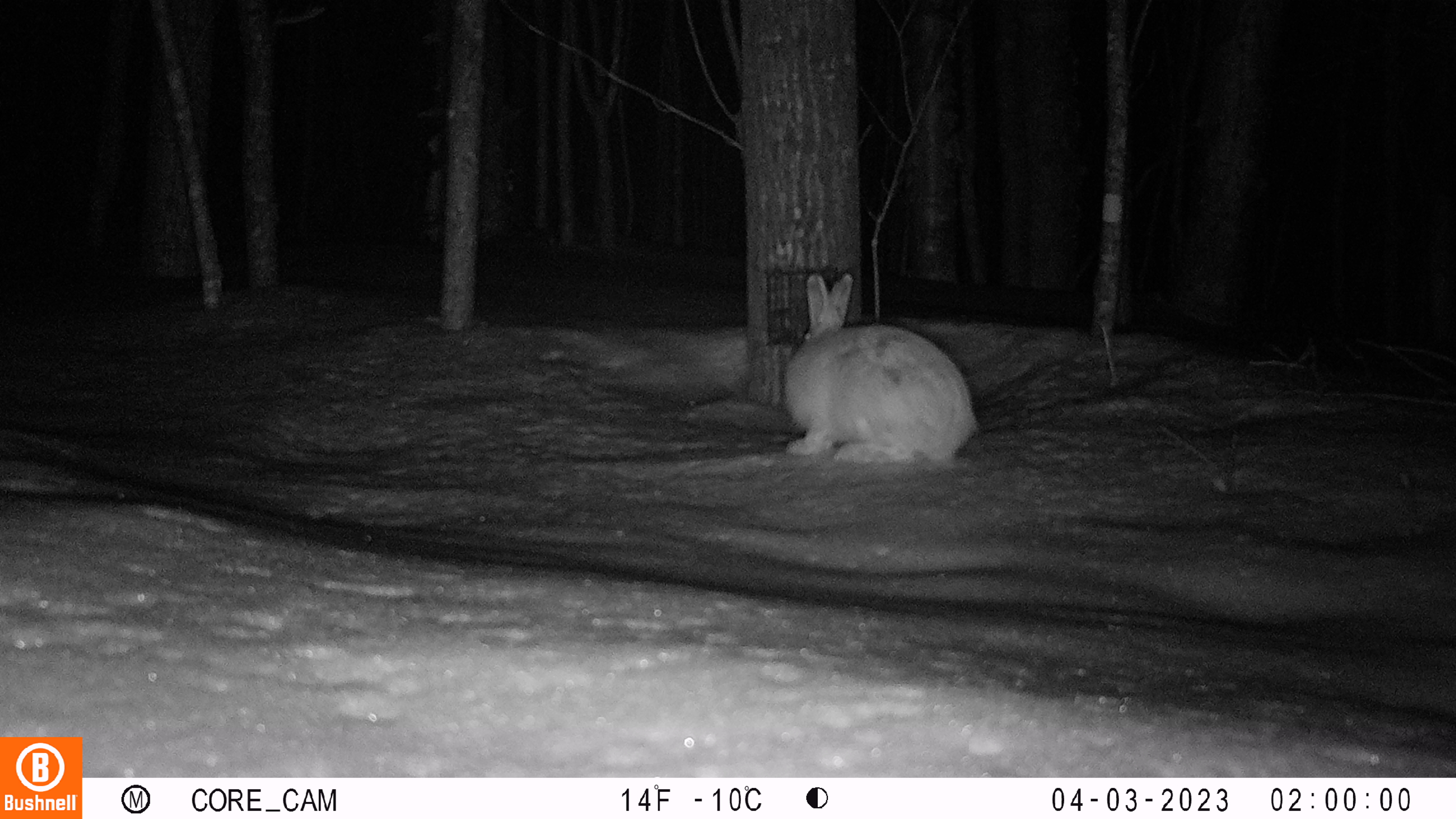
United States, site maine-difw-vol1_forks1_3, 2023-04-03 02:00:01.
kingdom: Animalia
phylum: Chordata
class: Mammalia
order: Lagomorpha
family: Leporidae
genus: Lepus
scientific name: Lepus americanus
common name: snowshoe hare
Snowshoe hare (Lepus americanus).